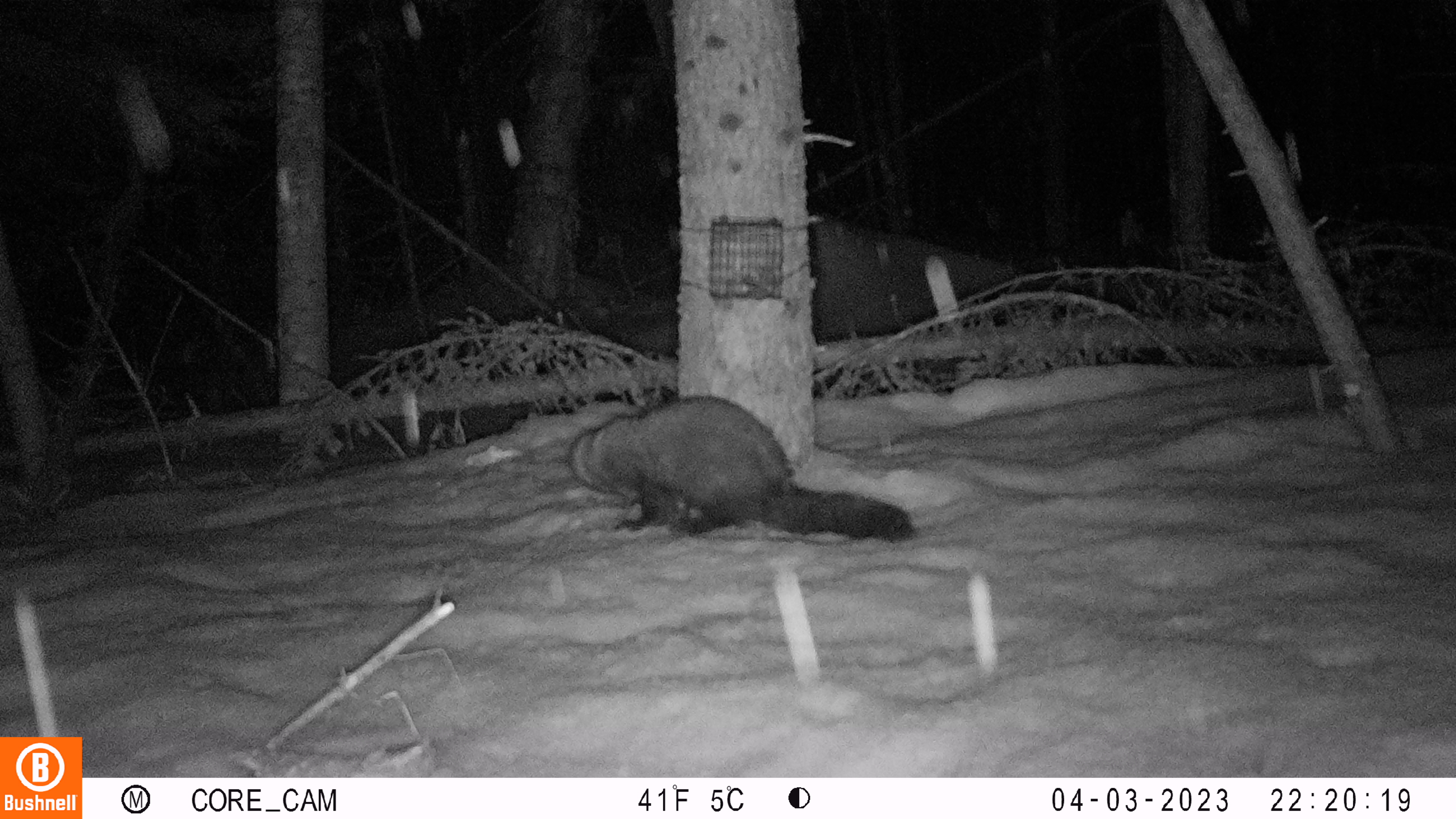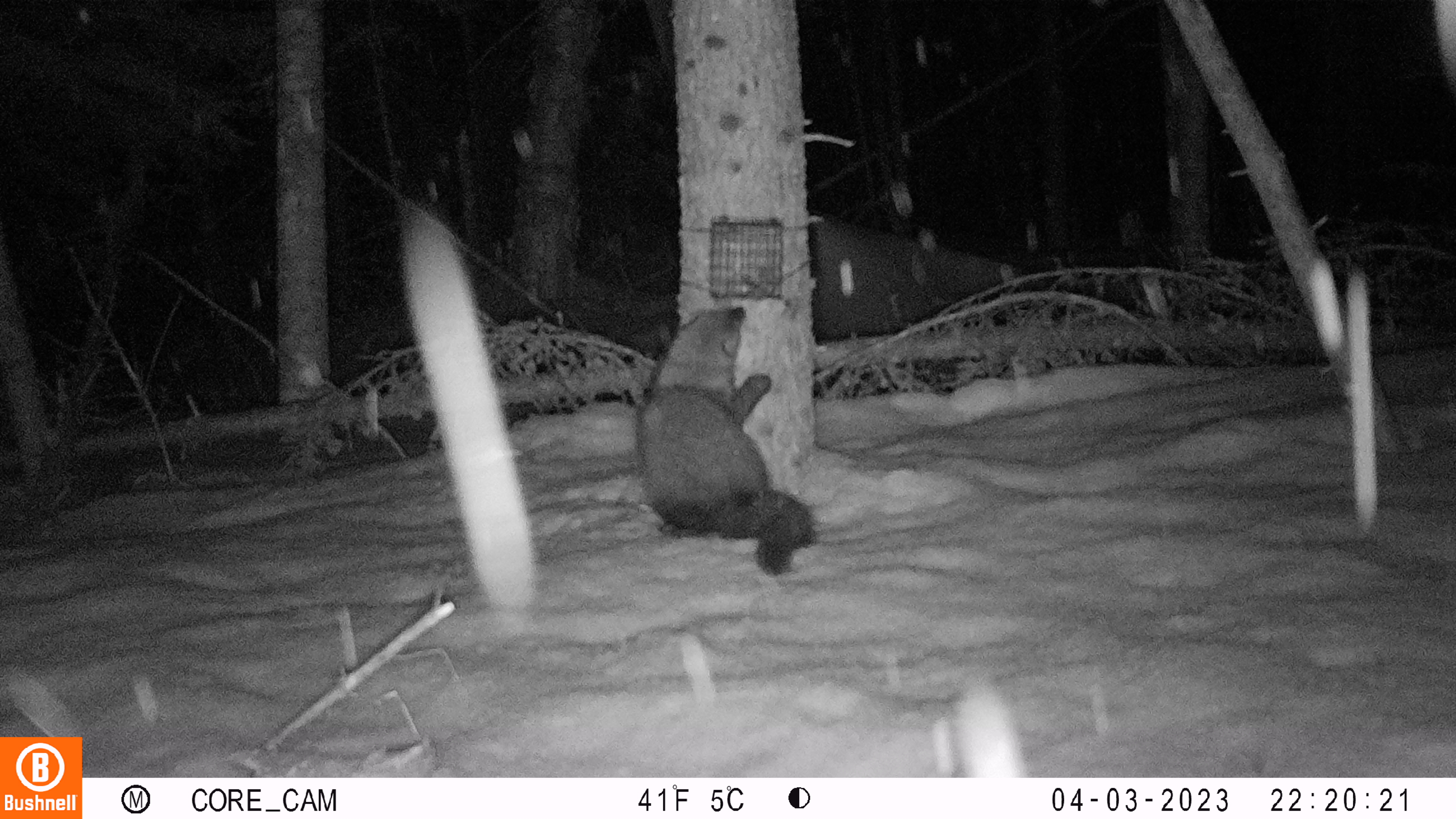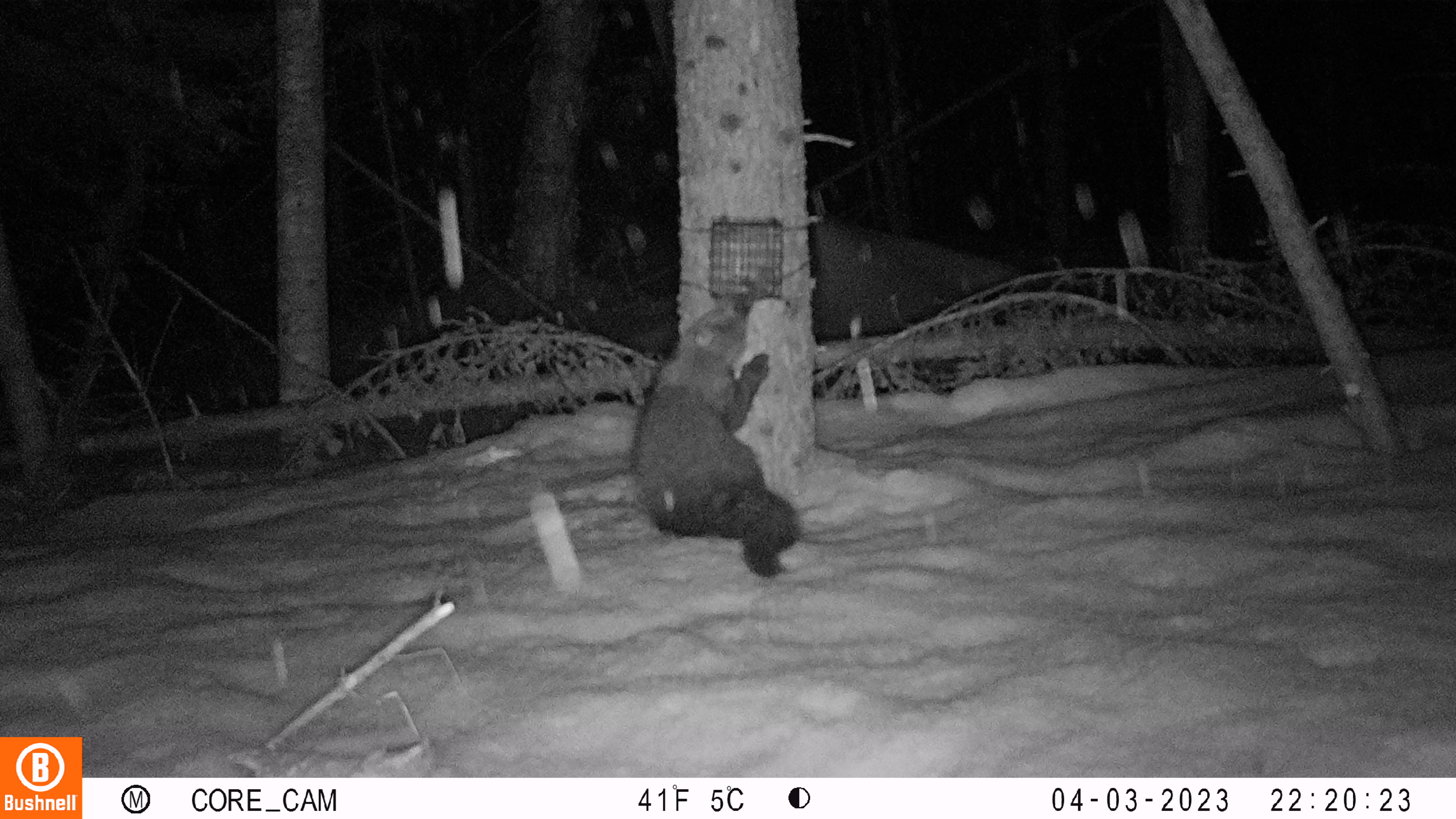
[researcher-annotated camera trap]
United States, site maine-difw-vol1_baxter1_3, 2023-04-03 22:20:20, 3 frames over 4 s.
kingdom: Animalia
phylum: Chordata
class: Mammalia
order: Carnivora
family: Mustelidae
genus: Pekania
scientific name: Pekania pennanti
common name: fisher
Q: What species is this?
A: Fisher (Pekania pennanti).